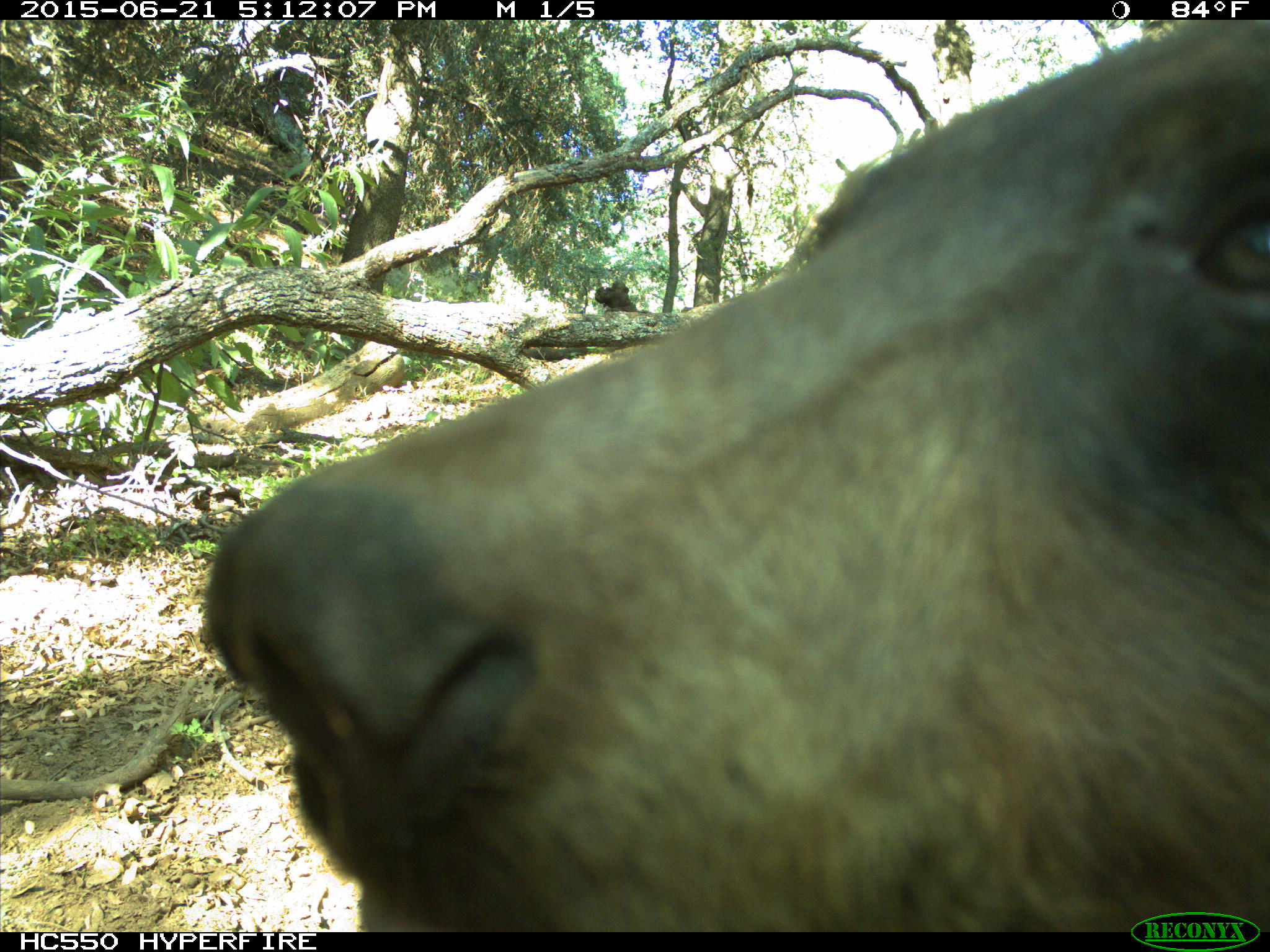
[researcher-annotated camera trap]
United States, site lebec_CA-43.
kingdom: Animalia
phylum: Chordata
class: Mammalia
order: Carnivora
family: Ursidae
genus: Ursus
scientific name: Ursus americanus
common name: american black bear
Ursus americanus (american black bear).